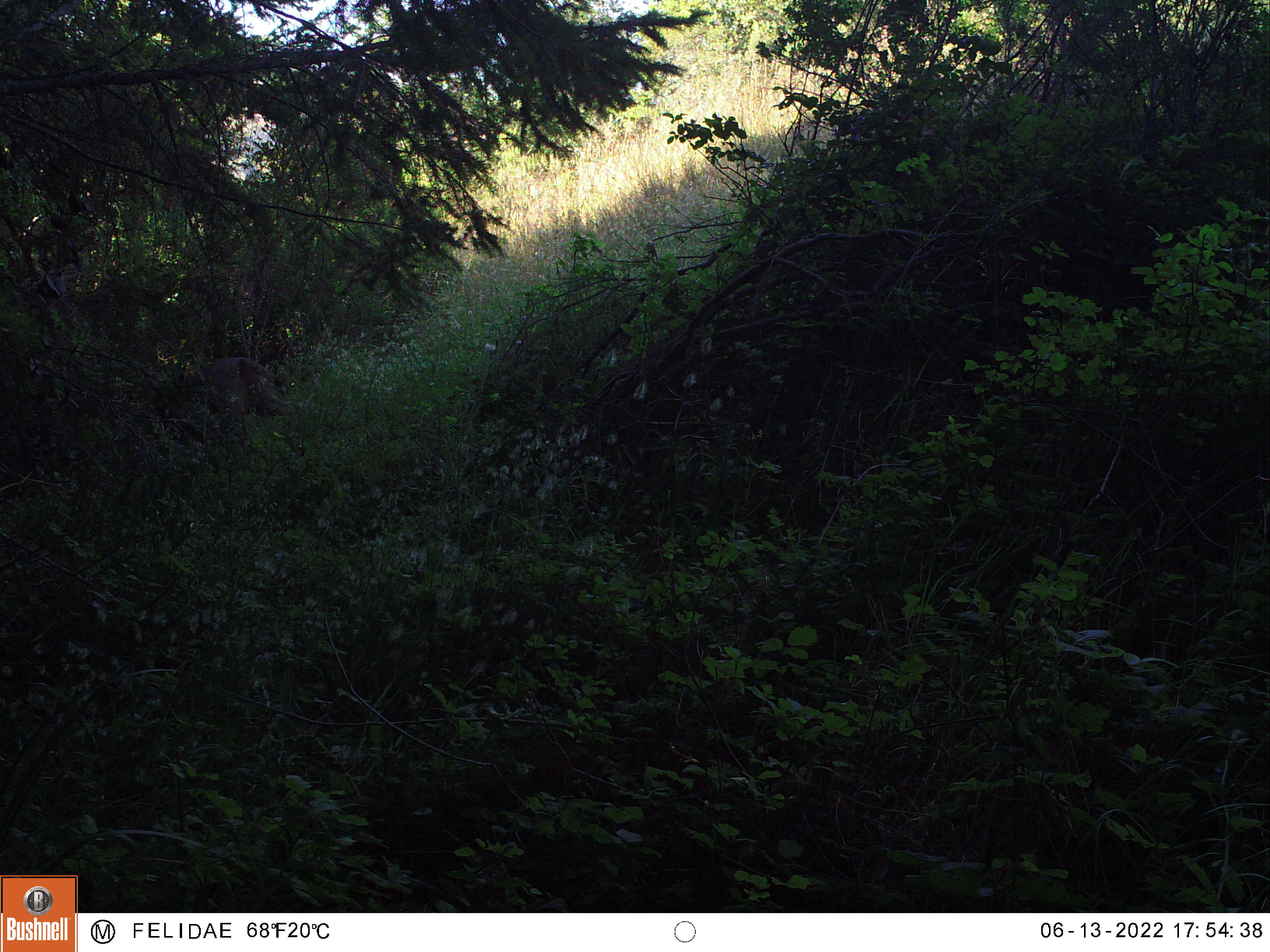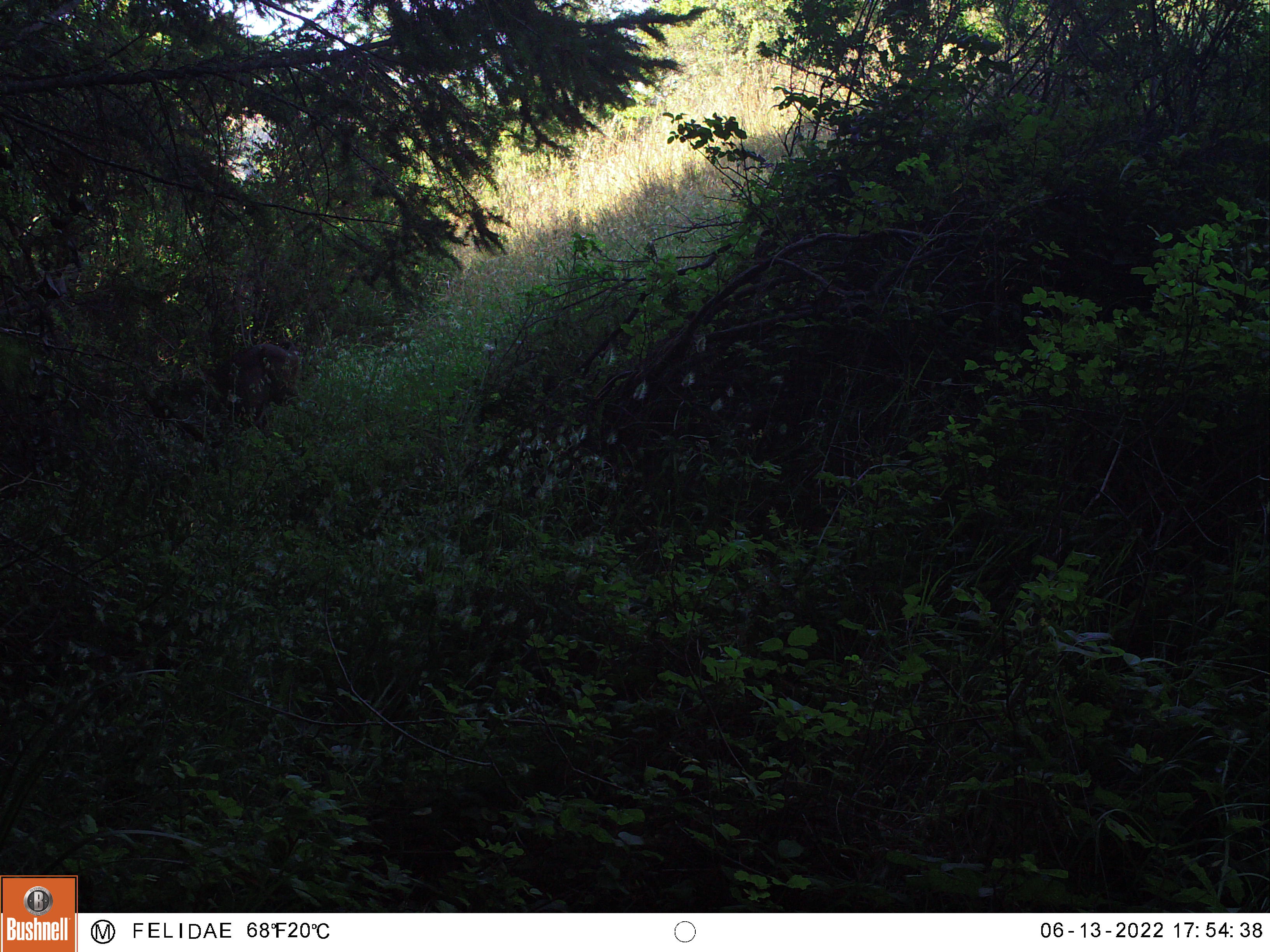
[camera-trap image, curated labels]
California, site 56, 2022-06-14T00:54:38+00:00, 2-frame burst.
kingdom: Animalia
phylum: Chordata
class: Mammalia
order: Artiodactyla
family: Cervidae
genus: Odocoileus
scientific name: Odocoileus hemionus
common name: mule deer